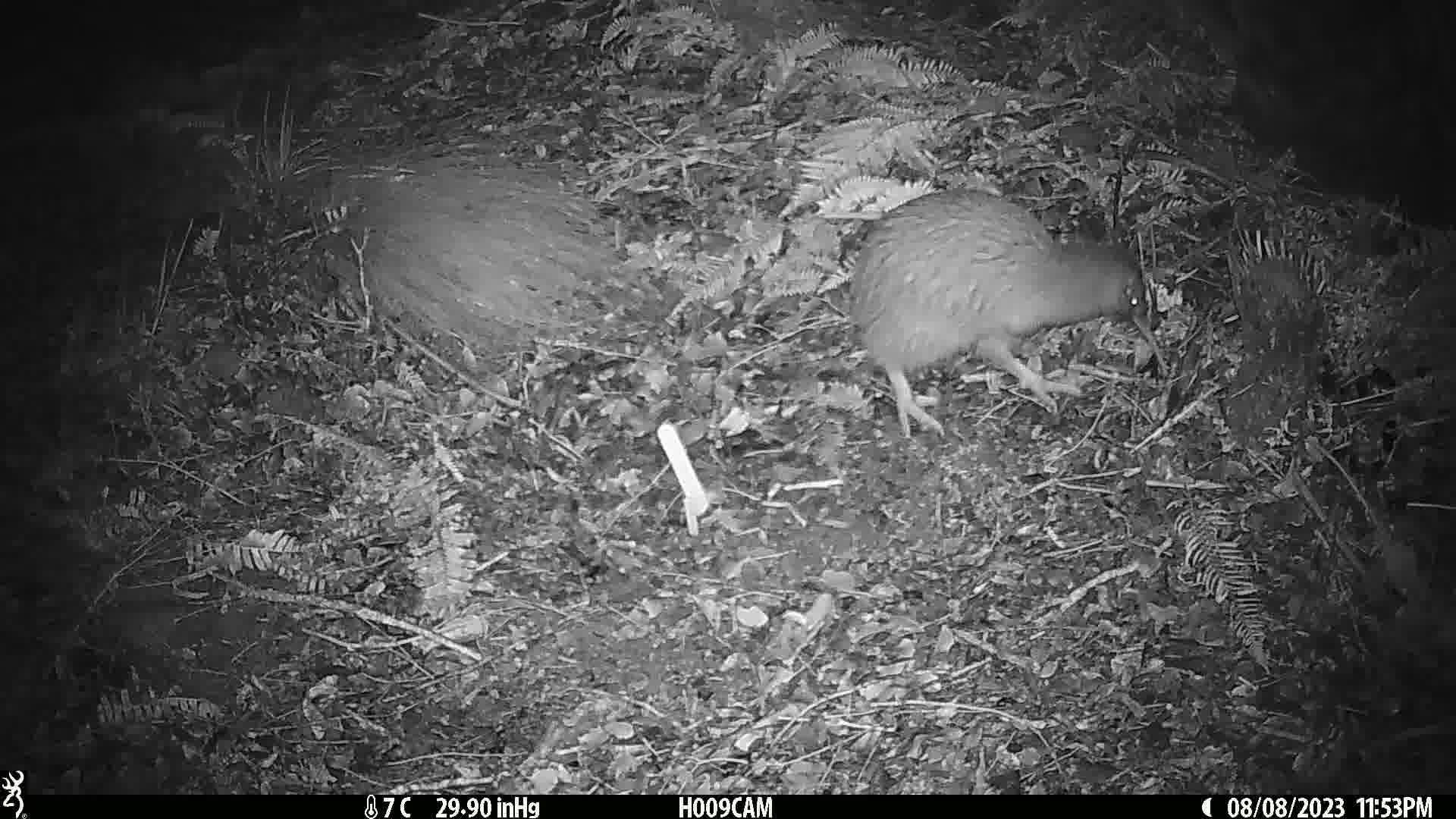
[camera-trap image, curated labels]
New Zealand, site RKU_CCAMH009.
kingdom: Animalia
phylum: Chordata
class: Aves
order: Apterygiformes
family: Apterygidae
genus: Apteryx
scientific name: Apteryx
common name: kiwi